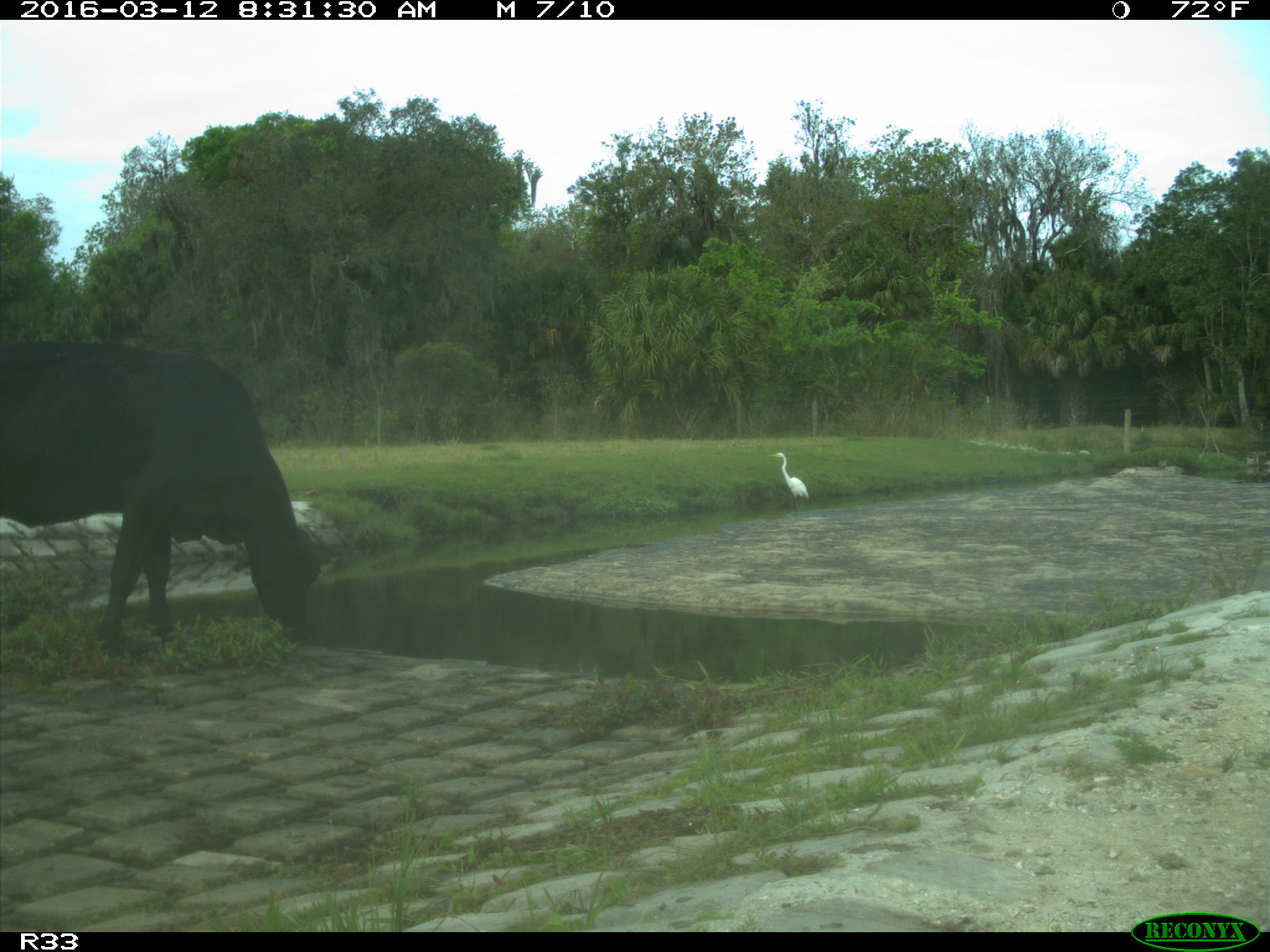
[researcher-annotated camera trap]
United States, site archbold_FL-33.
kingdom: Animalia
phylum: Chordata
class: Mammalia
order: Artiodactyla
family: Bovidae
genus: Bos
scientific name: Bos taurus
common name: domestic cow